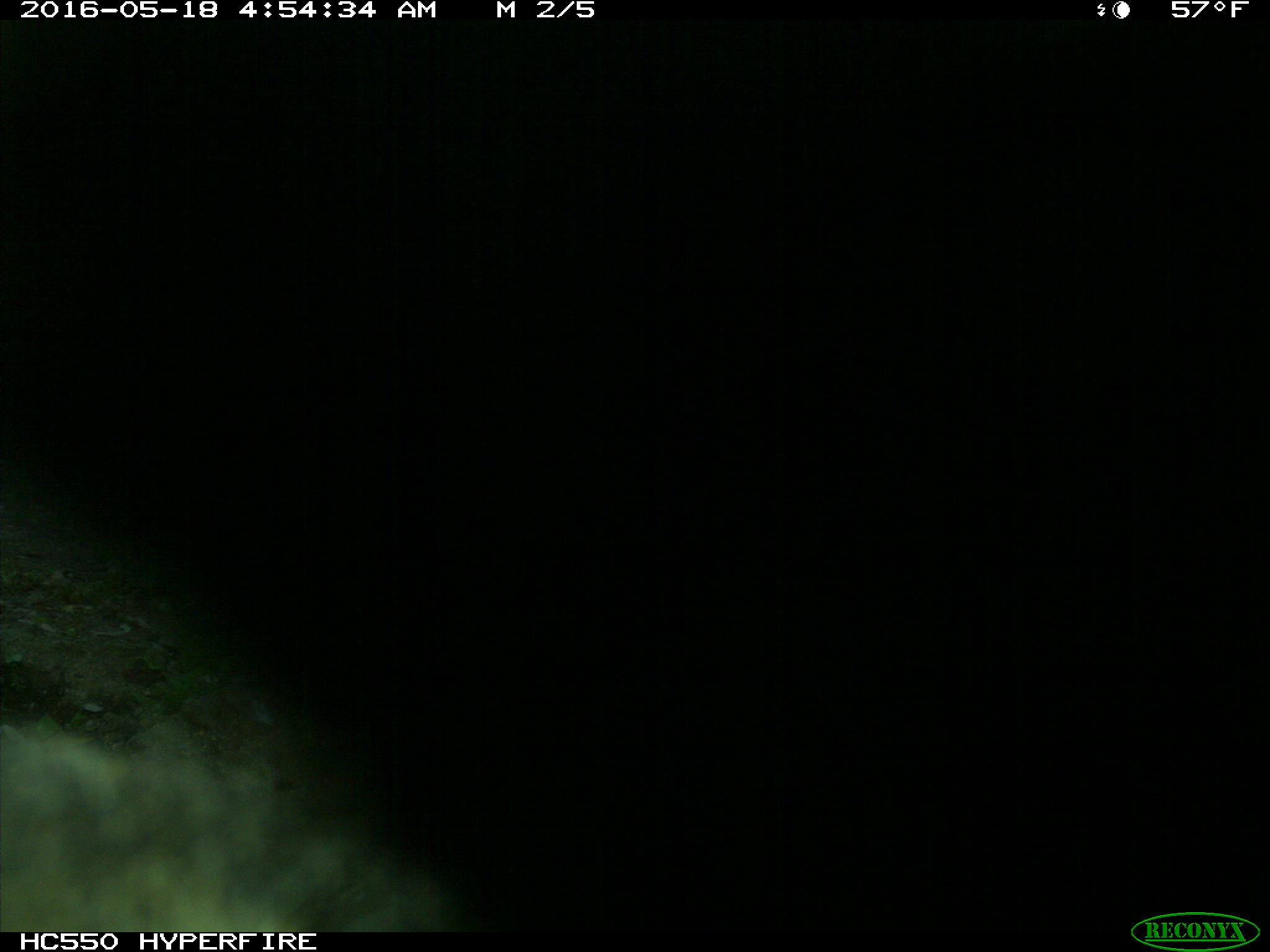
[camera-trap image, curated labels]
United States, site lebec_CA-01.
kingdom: Animalia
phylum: Chordata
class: Mammalia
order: Carnivora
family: Ursidae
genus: Ursus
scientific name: Ursus americanus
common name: american black bear